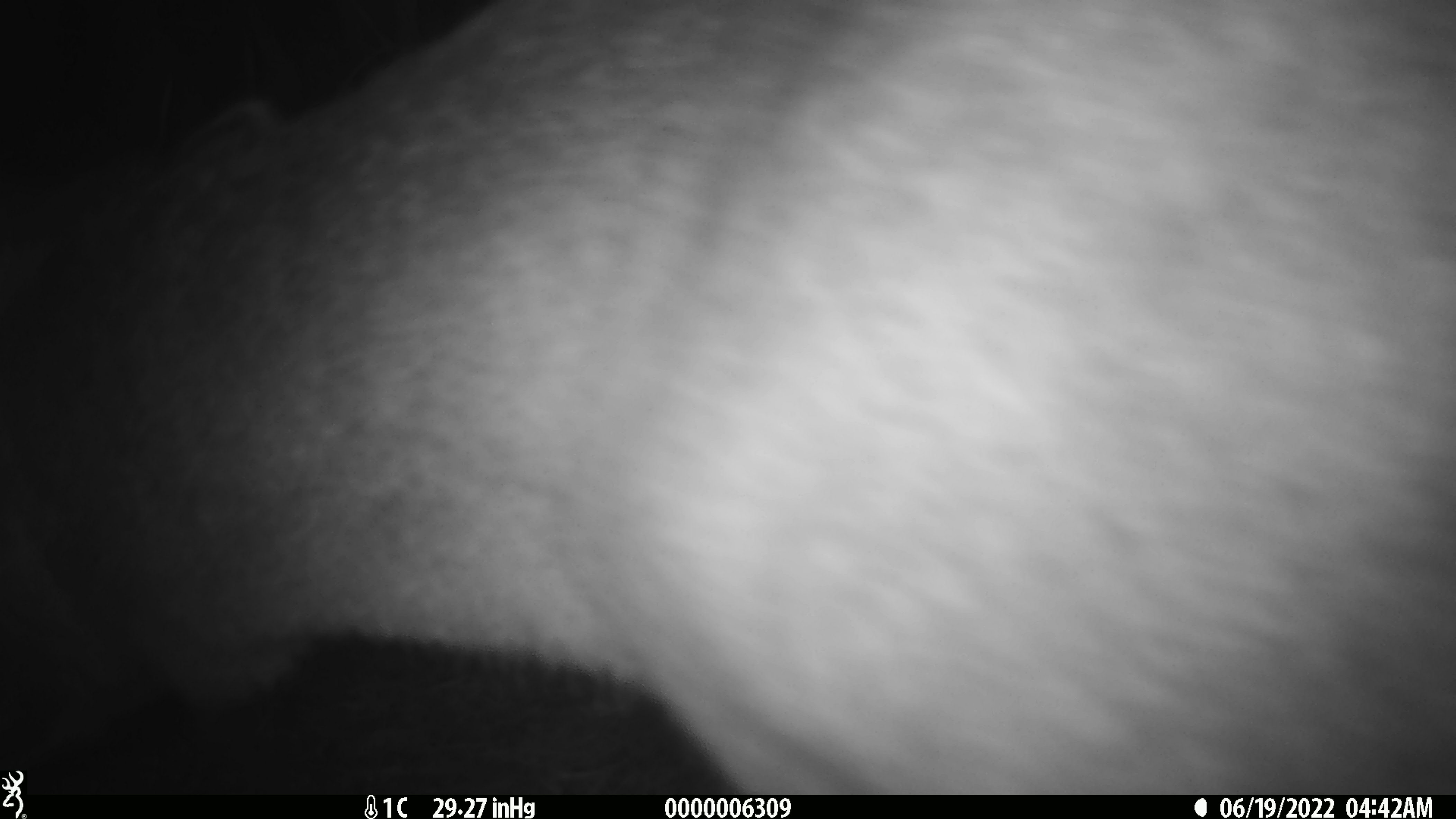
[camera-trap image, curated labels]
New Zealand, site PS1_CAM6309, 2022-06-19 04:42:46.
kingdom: Animalia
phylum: Chordata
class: Mammalia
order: Artiodactyla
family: Cervidae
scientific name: Cervidae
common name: deer